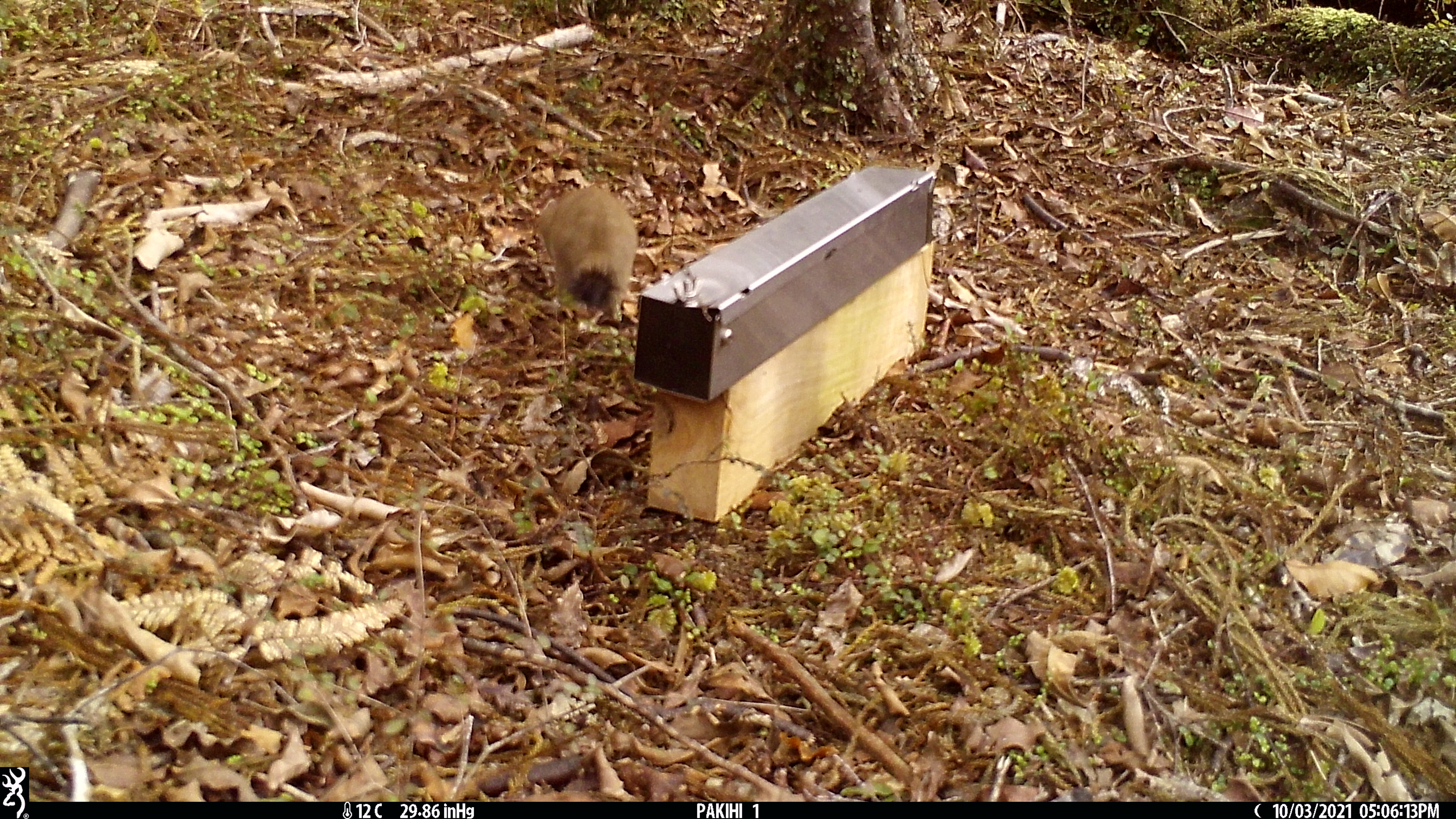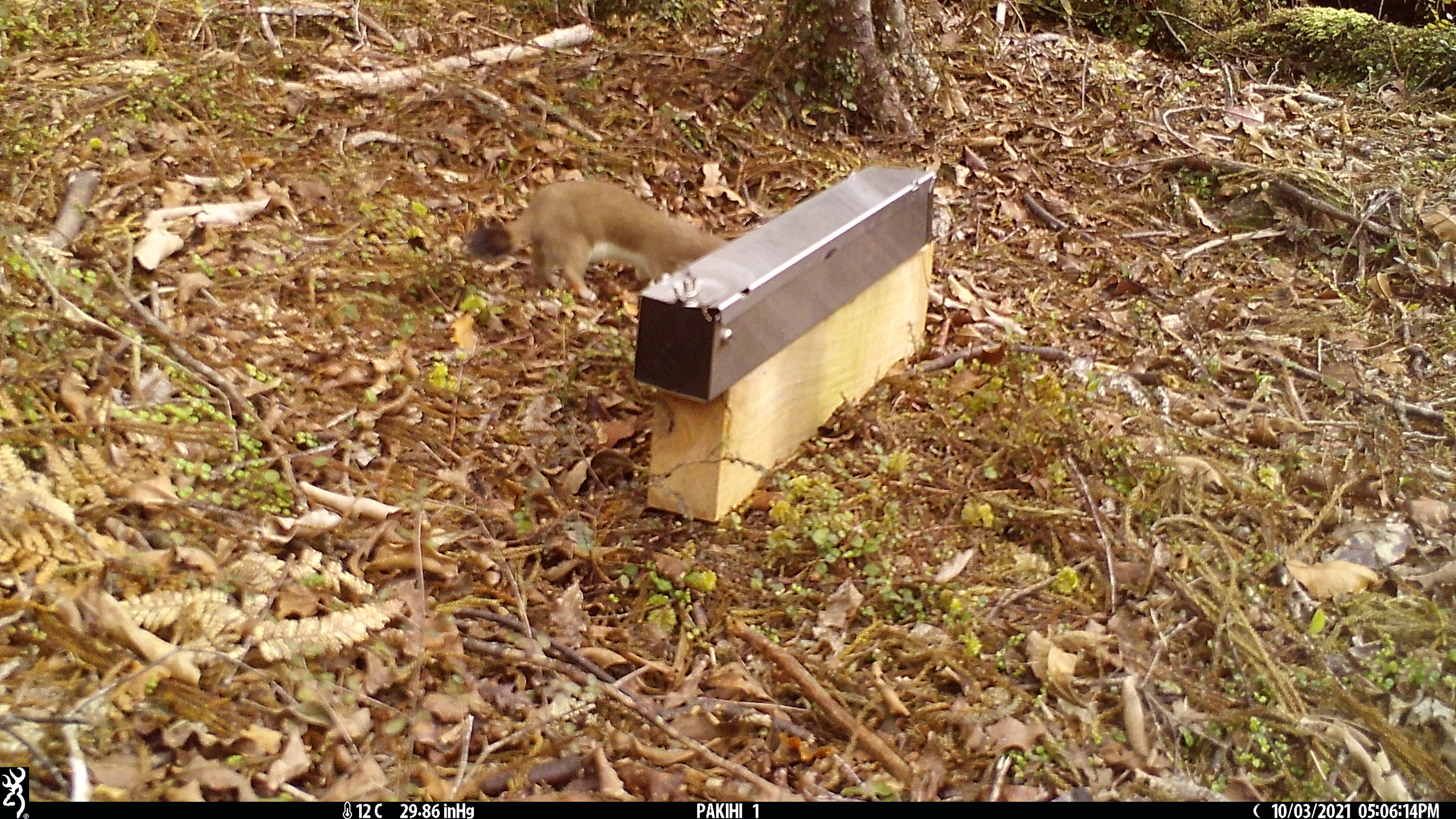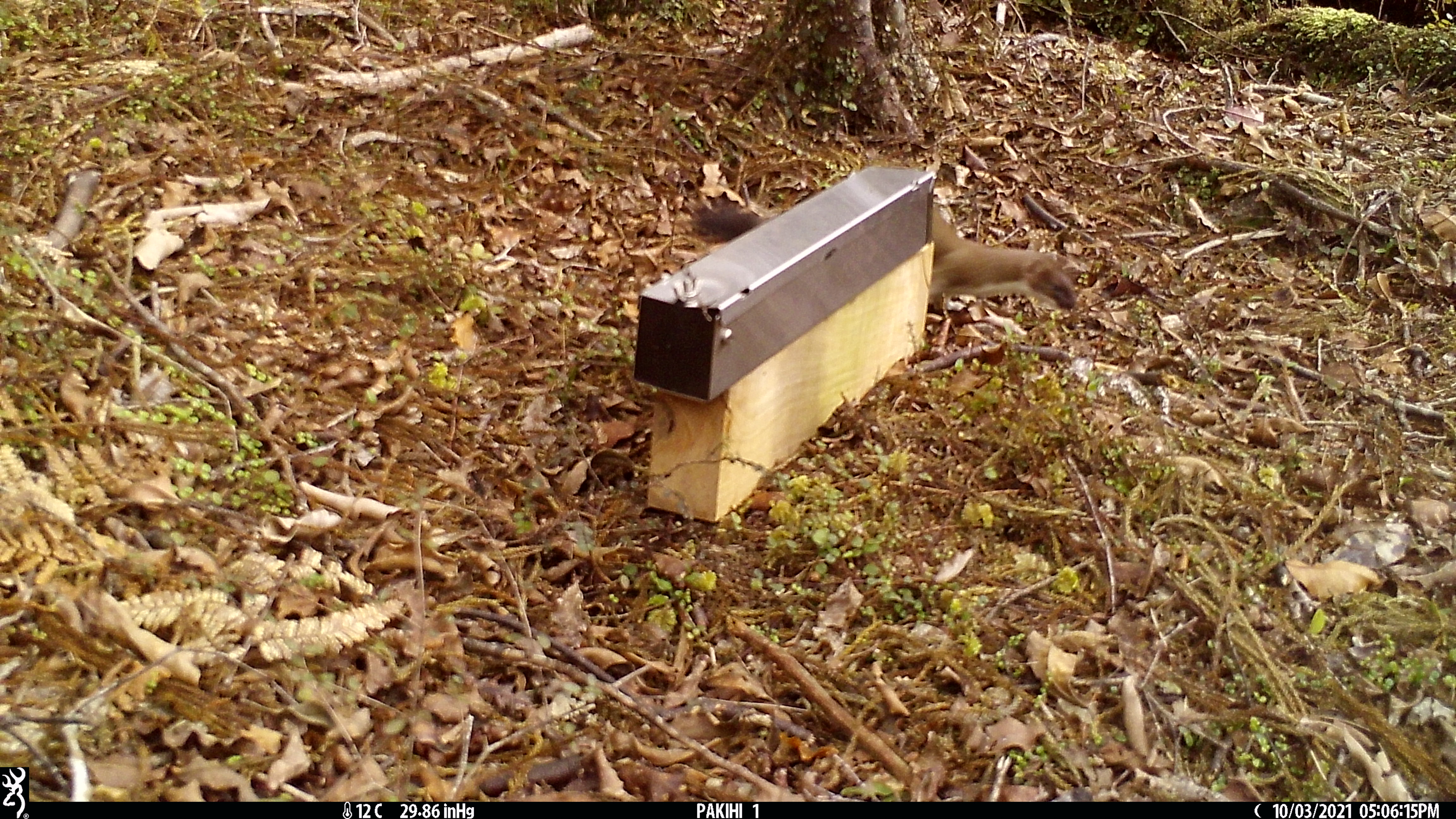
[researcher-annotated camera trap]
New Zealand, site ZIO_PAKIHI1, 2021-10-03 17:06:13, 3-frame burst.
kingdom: Animalia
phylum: Chordata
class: Mammalia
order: Carnivora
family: Mustelidae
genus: Mustela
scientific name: Mustela erminea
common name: stoat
Stoat (Mustela erminea).